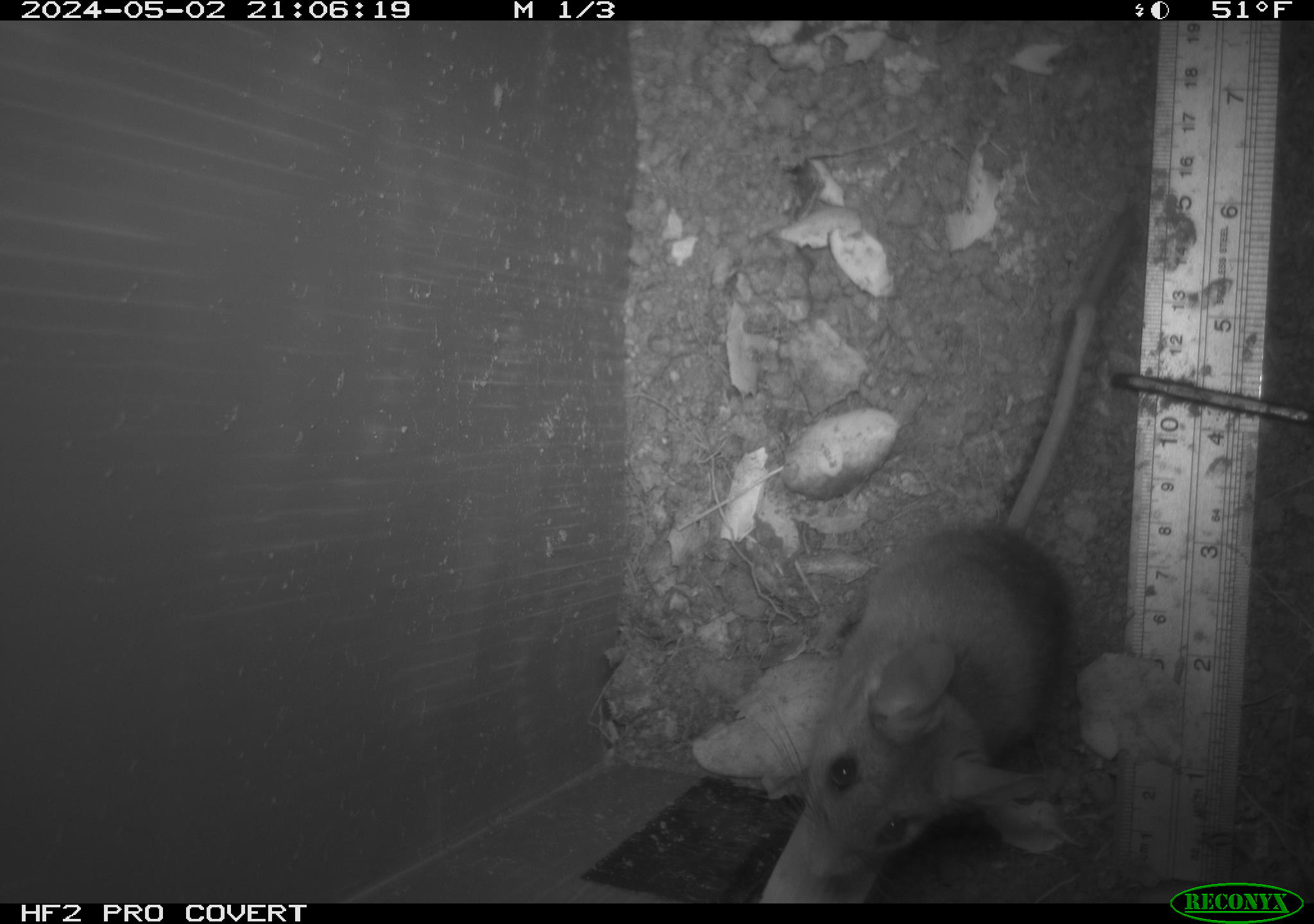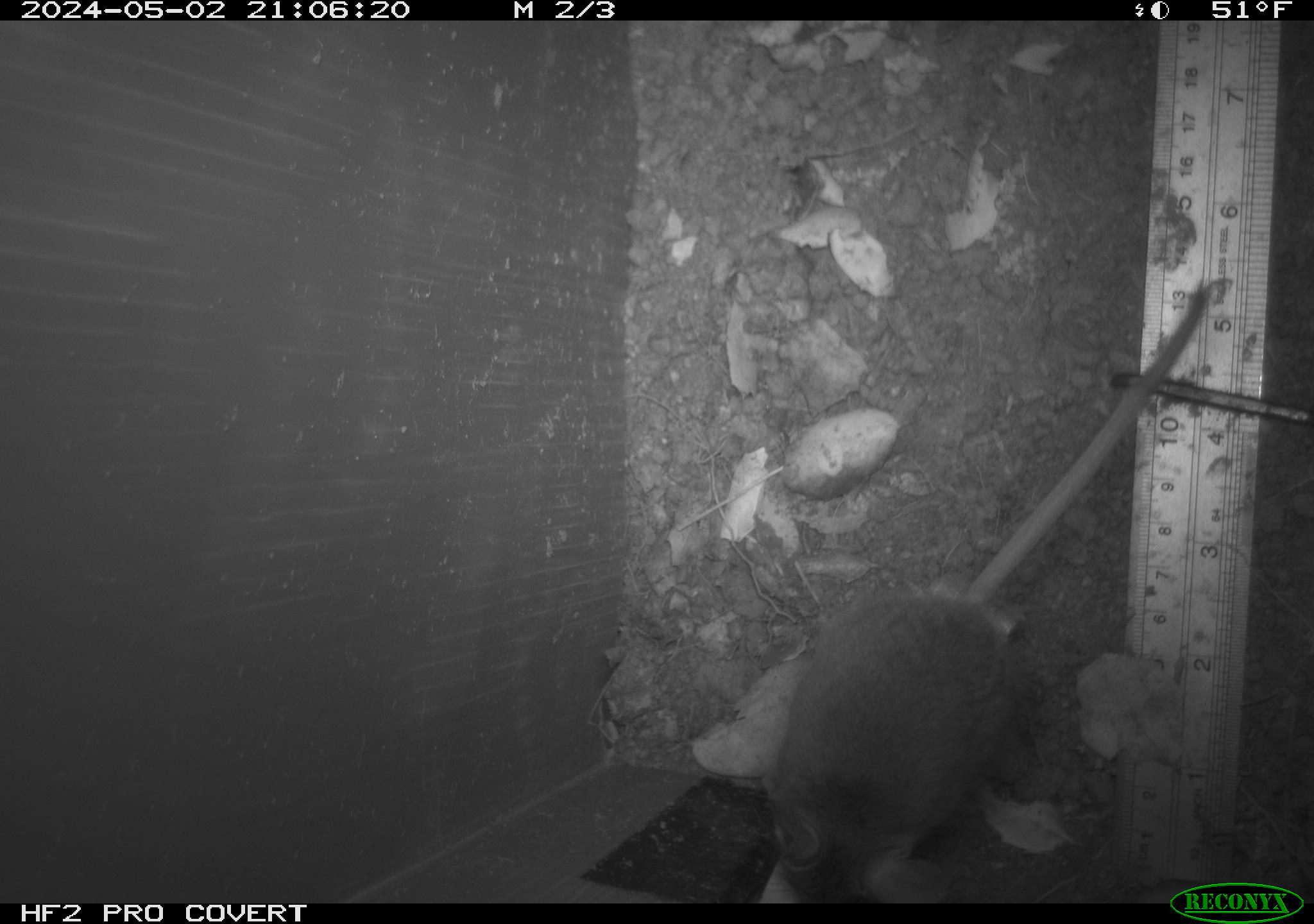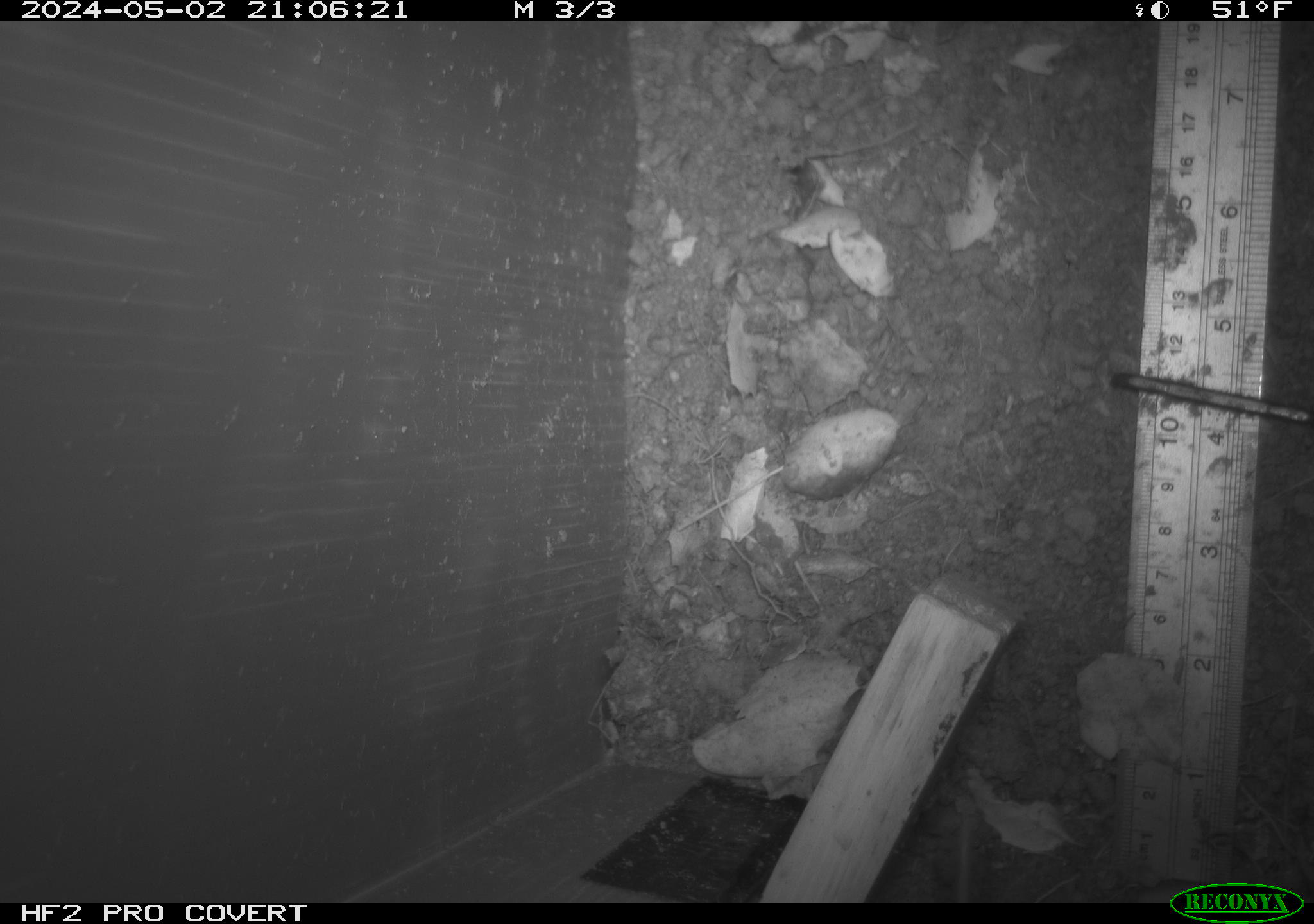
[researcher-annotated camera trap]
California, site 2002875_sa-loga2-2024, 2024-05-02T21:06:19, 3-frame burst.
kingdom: Animalia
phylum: Chordata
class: Mammalia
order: Rodentia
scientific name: Rodentia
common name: rodent